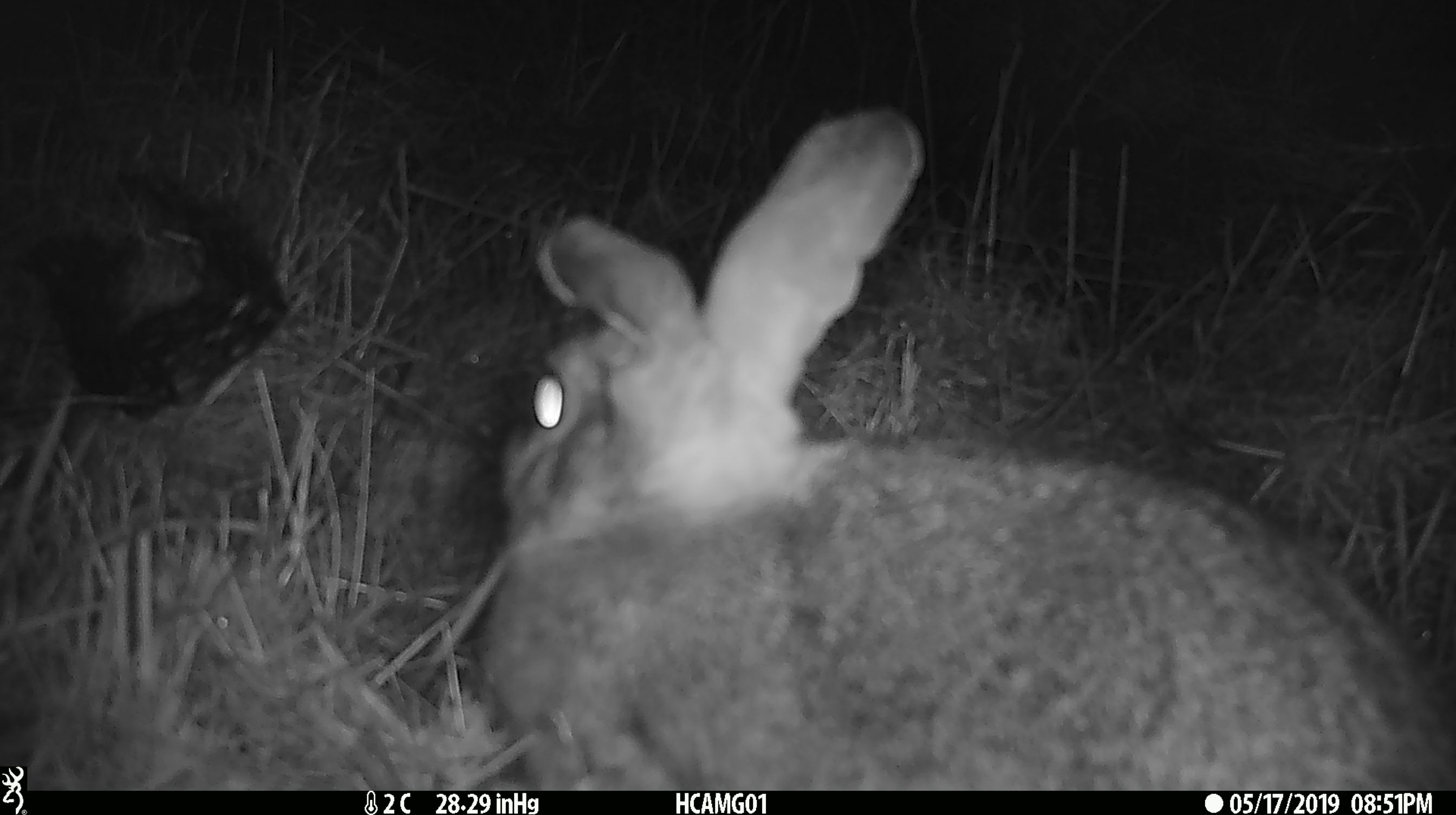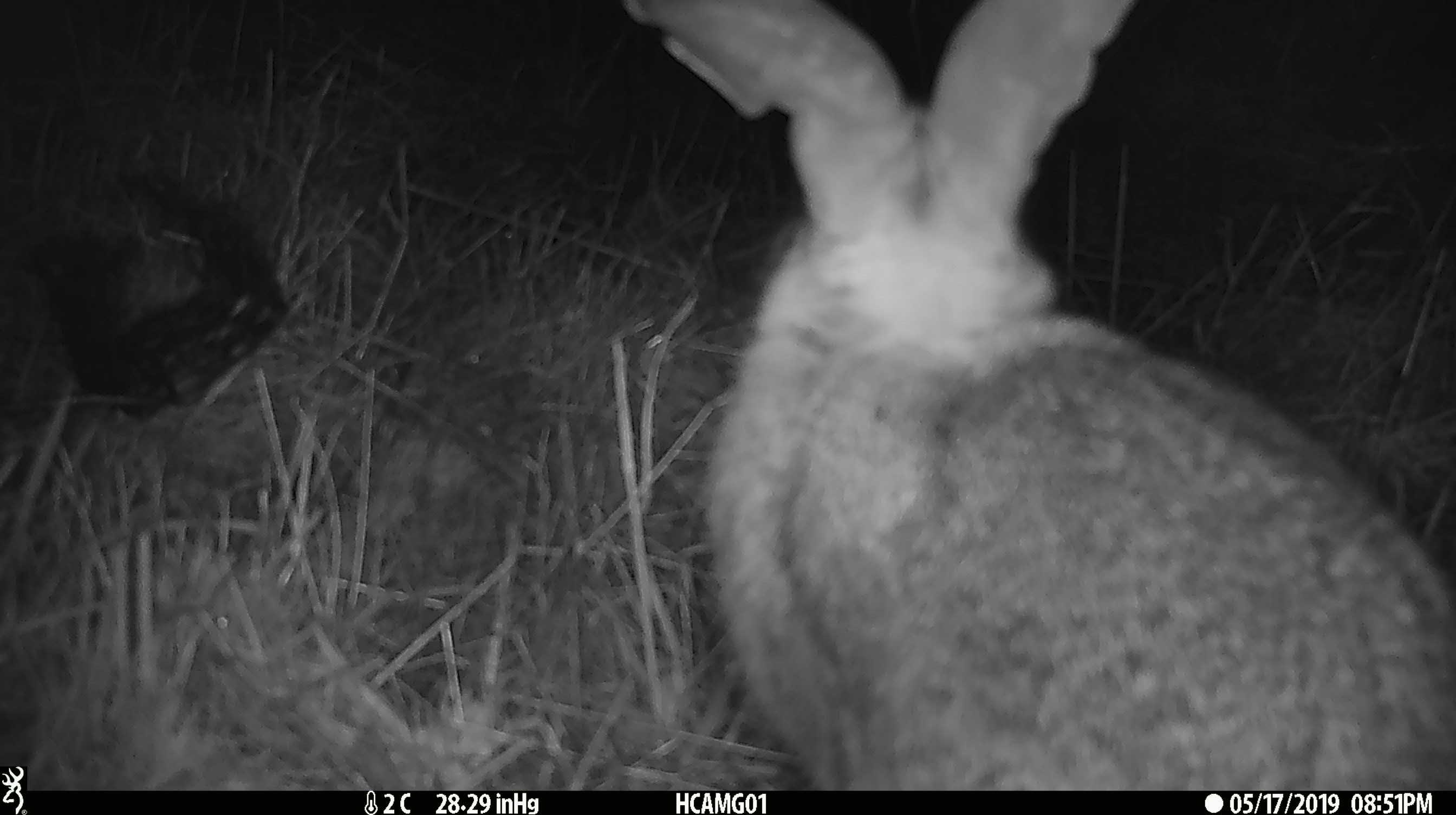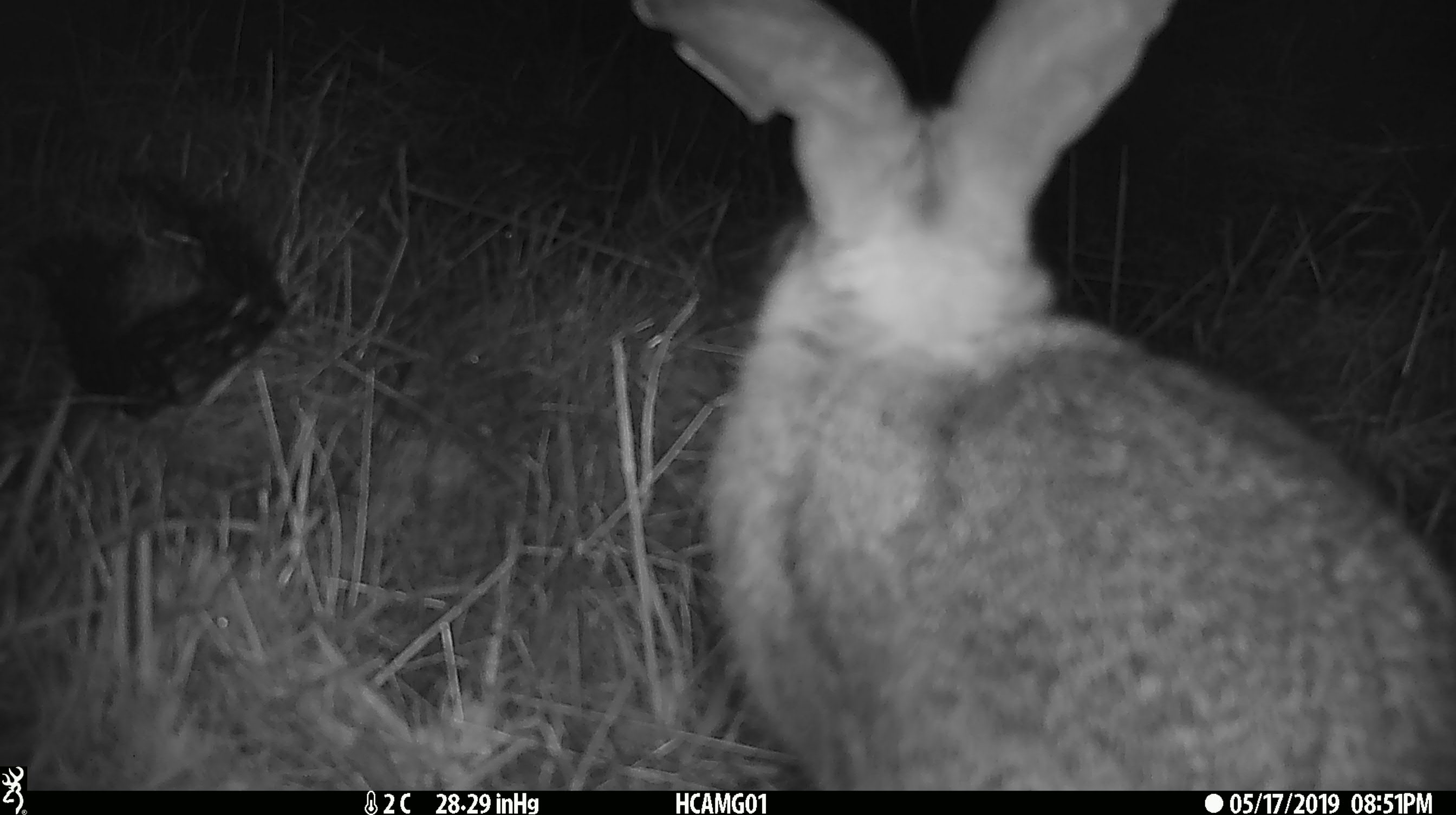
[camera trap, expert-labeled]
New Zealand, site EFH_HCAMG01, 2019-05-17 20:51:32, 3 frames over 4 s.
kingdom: Animalia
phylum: Chordata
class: Mammalia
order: Lagomorpha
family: Leporidae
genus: Lepus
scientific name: Lepus europaeus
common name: brown hare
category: hare